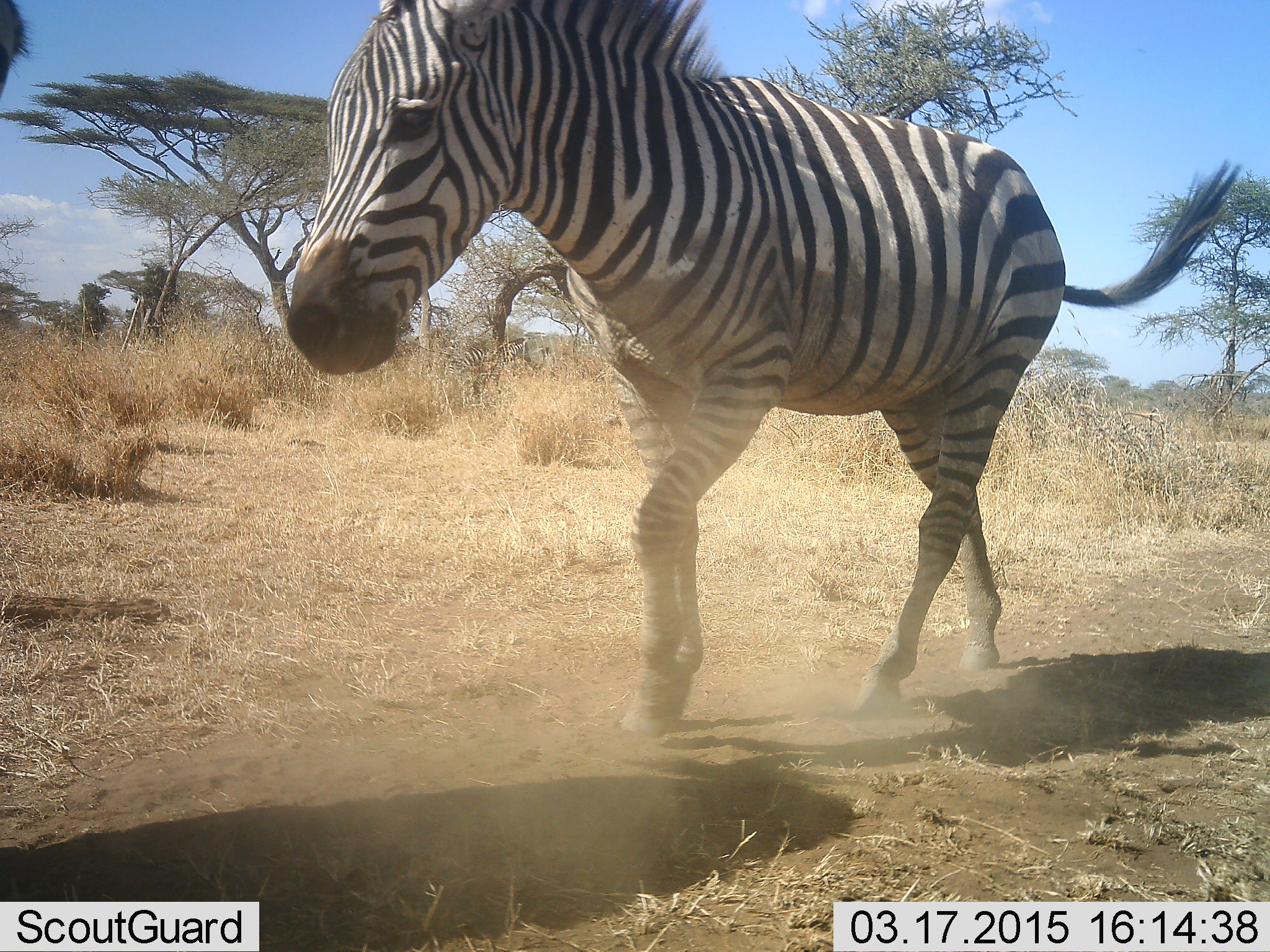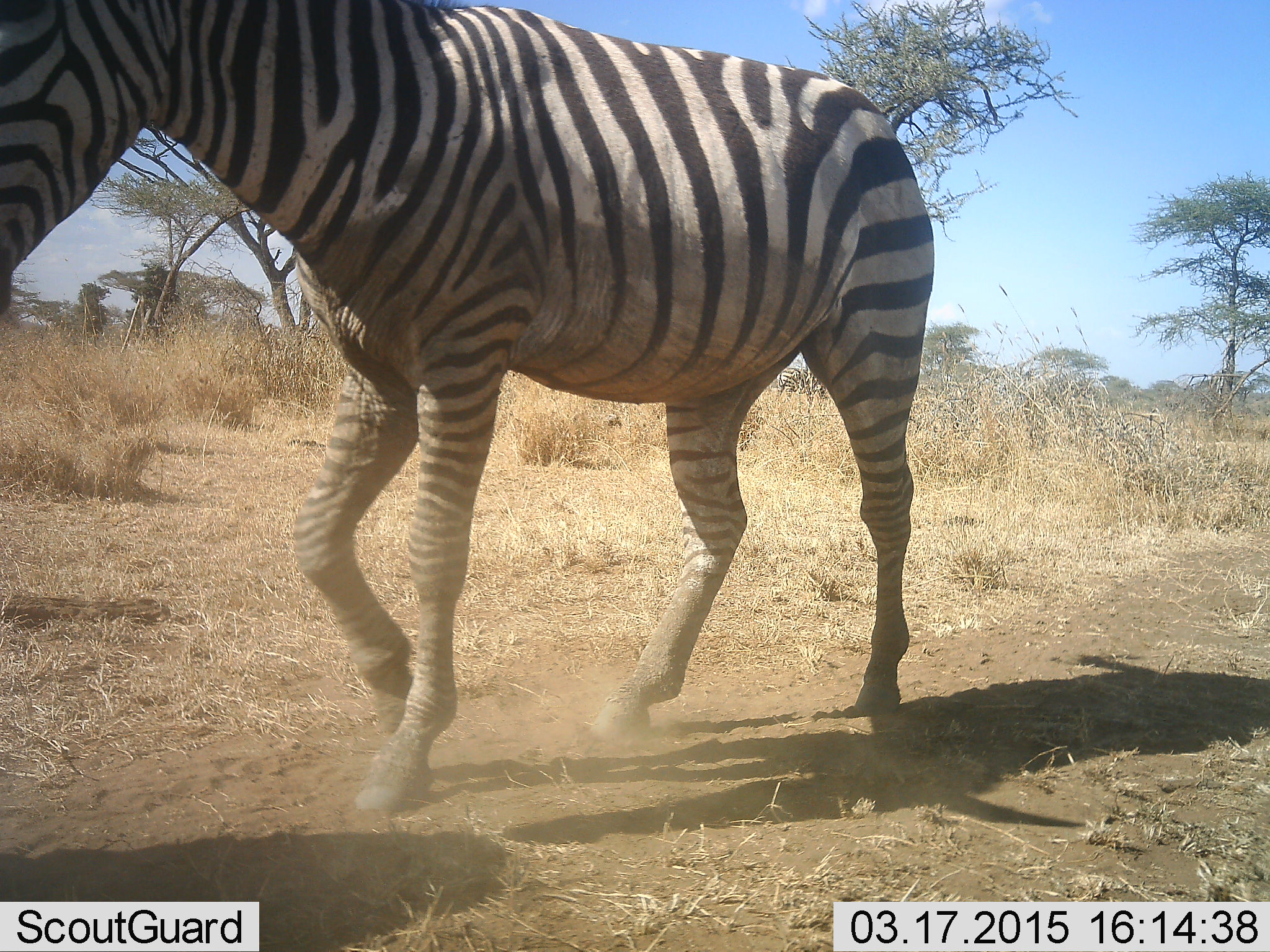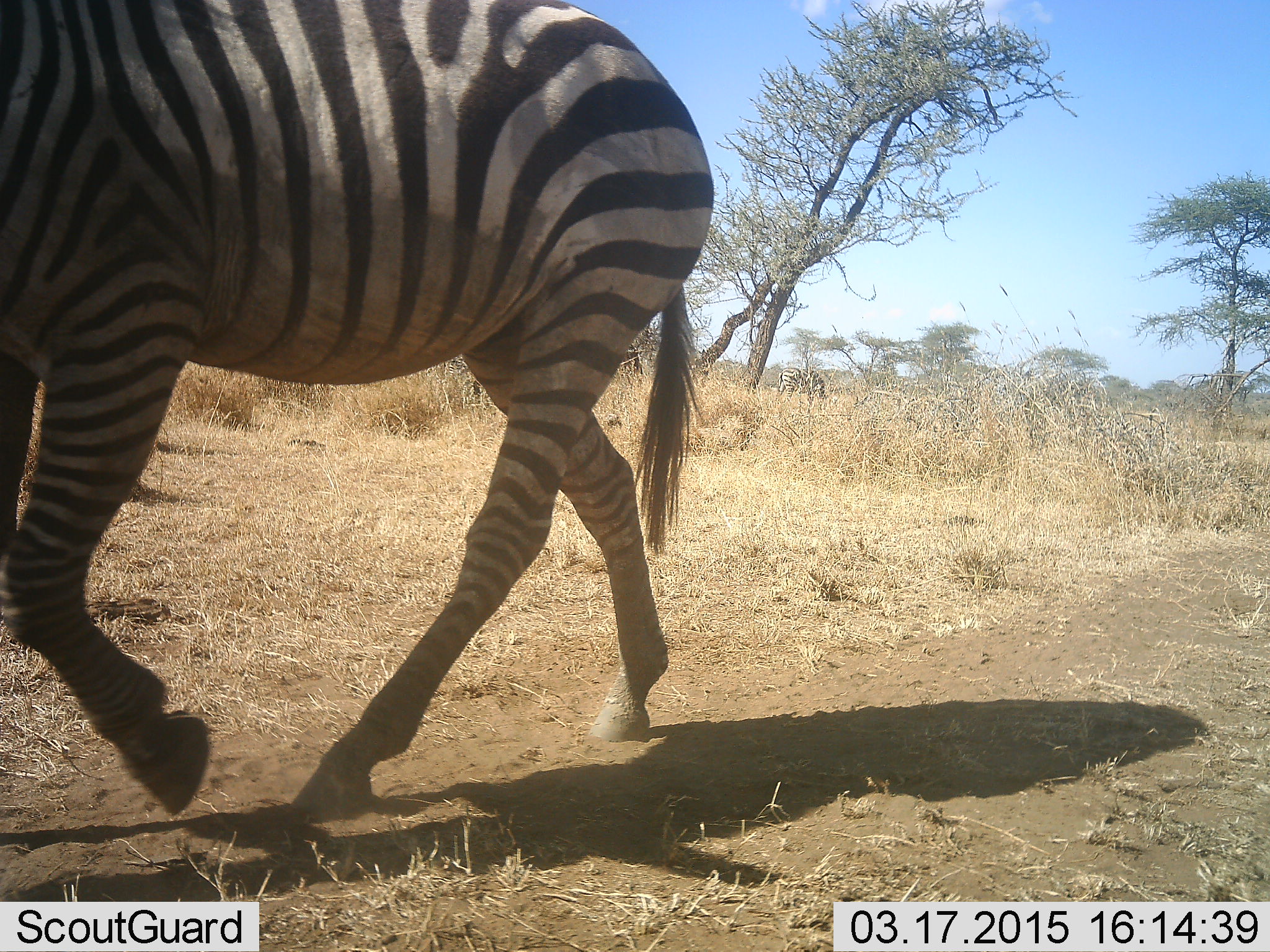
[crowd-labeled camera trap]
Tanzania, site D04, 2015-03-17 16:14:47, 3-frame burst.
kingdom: Animalia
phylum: Chordata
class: Mammalia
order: Perissodactyla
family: Equidae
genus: Equus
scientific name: Equus quagga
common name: plains zebra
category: zebra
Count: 2.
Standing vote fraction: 20%.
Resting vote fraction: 0%.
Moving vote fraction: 100%.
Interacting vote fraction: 0%.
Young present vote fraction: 0%.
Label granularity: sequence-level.